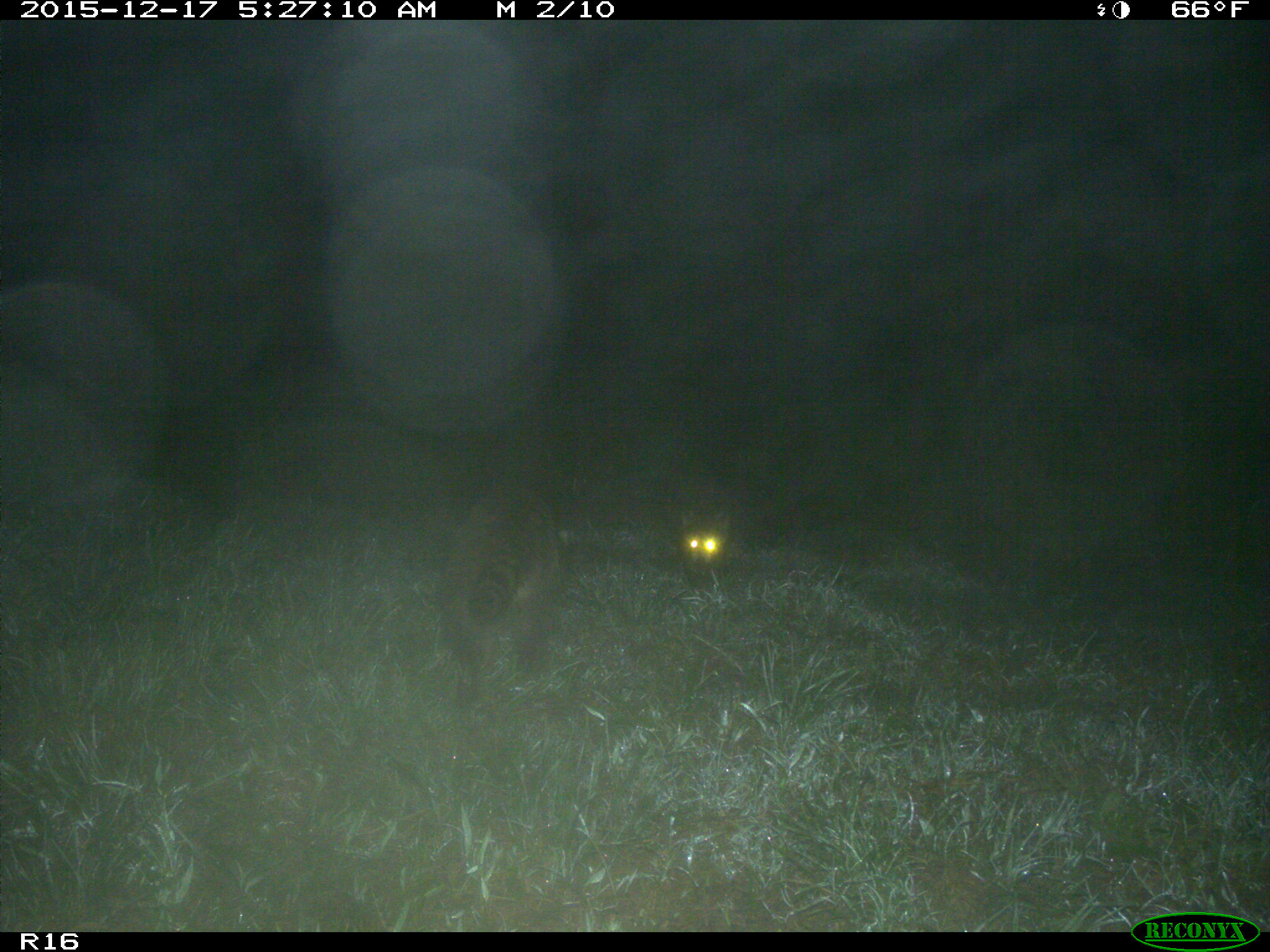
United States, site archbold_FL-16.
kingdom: Animalia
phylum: Chordata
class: Mammalia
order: Carnivora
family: Procyonidae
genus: Procyon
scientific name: Procyon lotor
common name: common raccoon